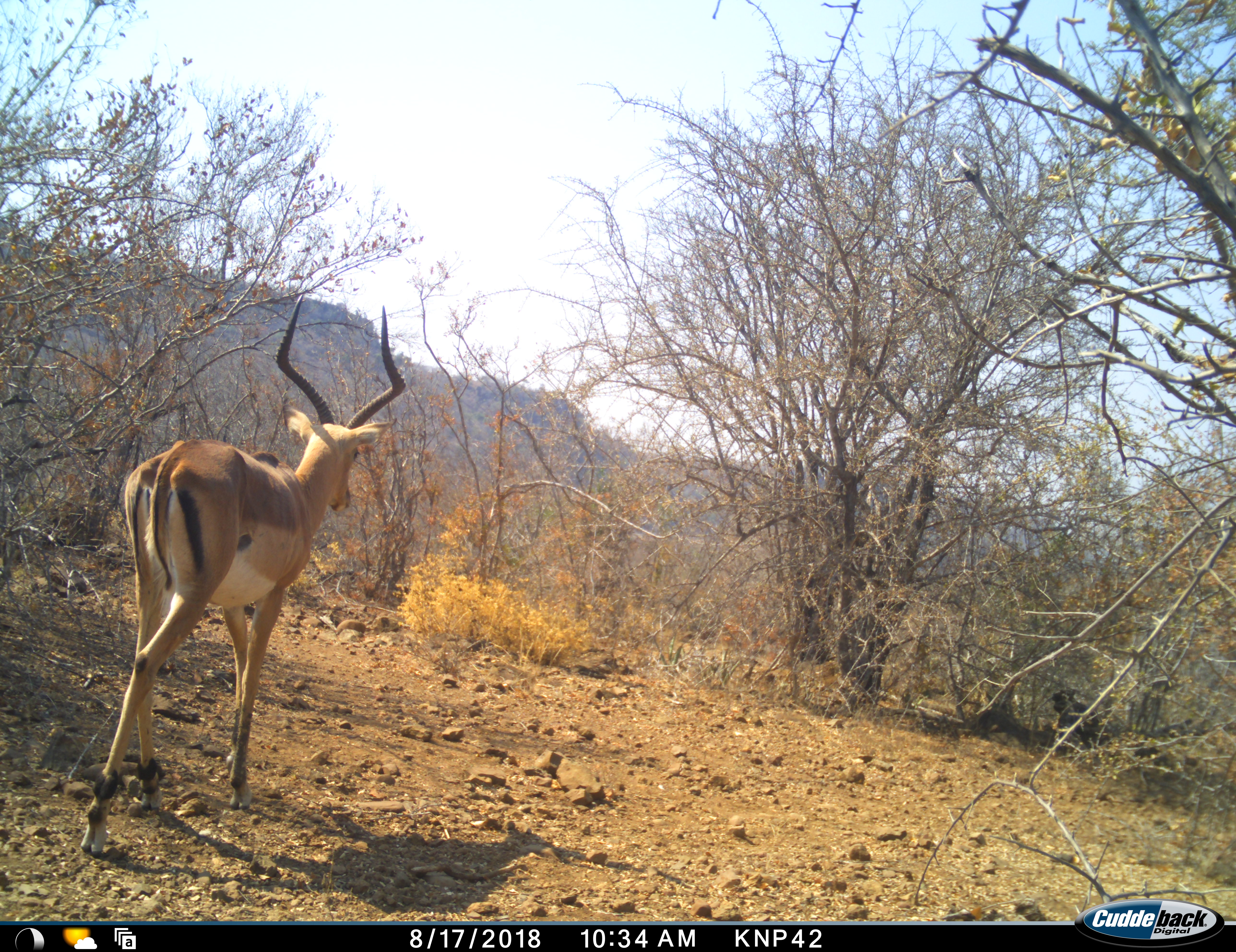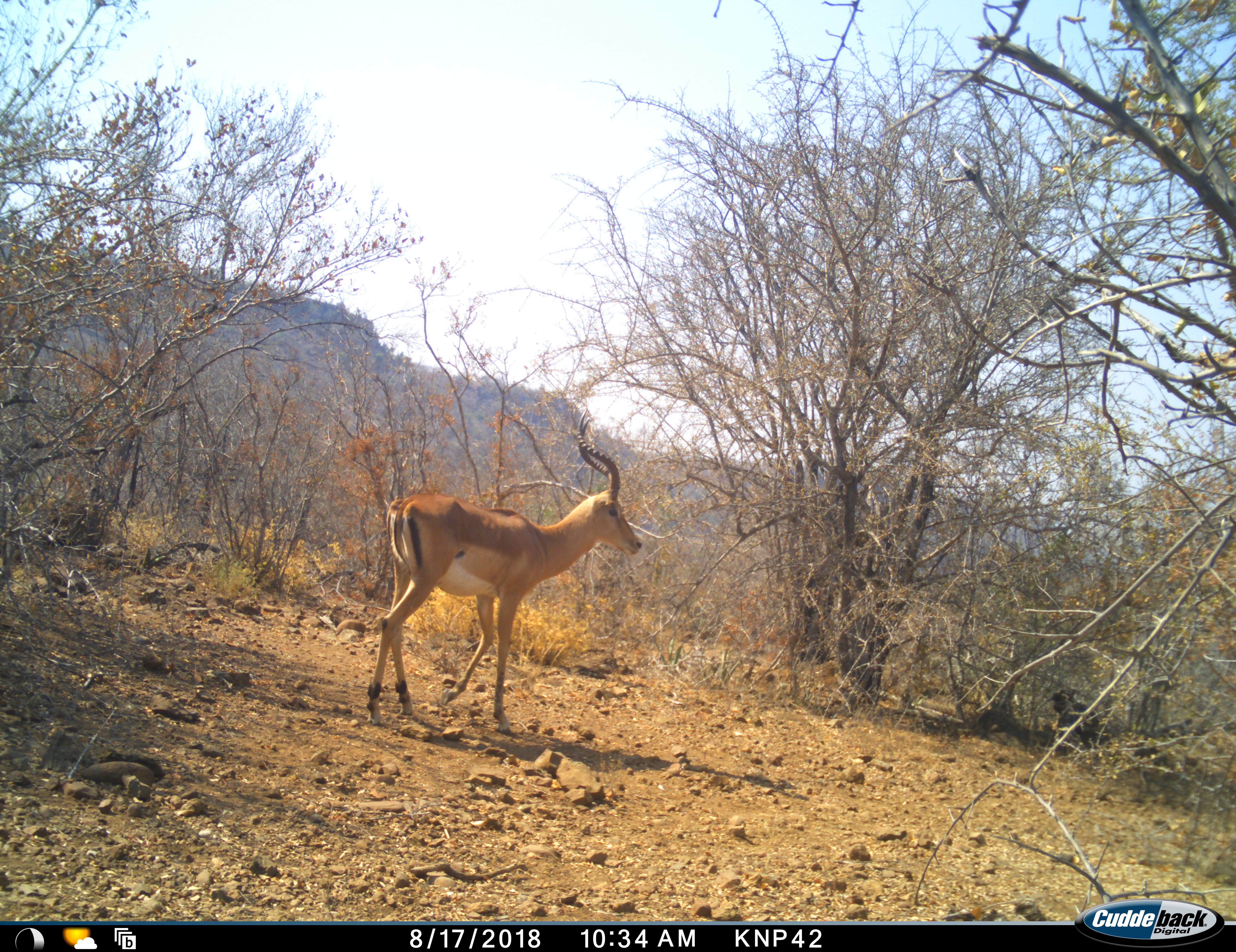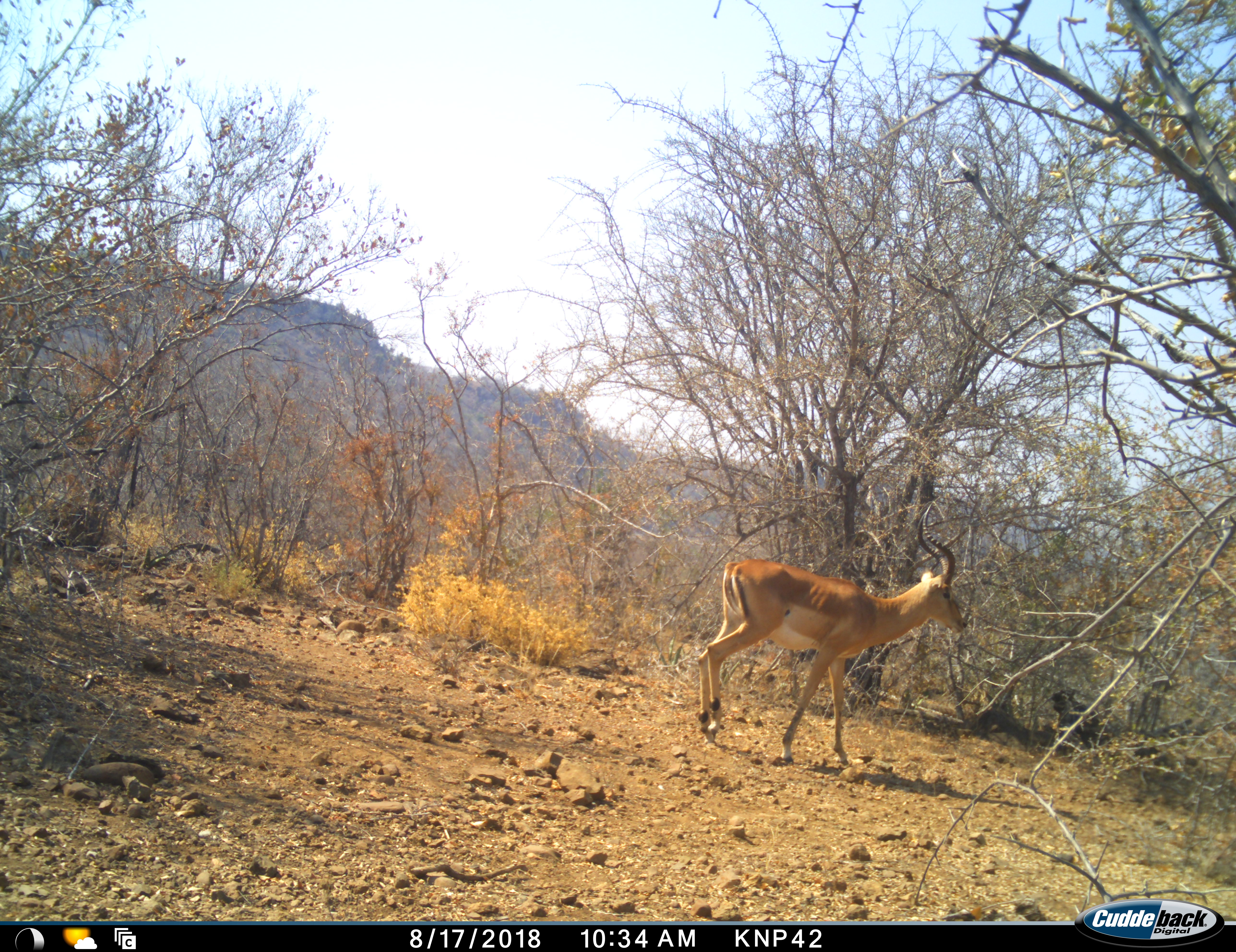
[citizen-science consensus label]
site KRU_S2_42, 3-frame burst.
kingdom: Animalia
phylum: Chordata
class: Mammalia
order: Artiodactyla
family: Bovidae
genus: Aepyceros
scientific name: Aepyceros melampus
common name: impala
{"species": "impala (Aepyceros melampus)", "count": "1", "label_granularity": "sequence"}